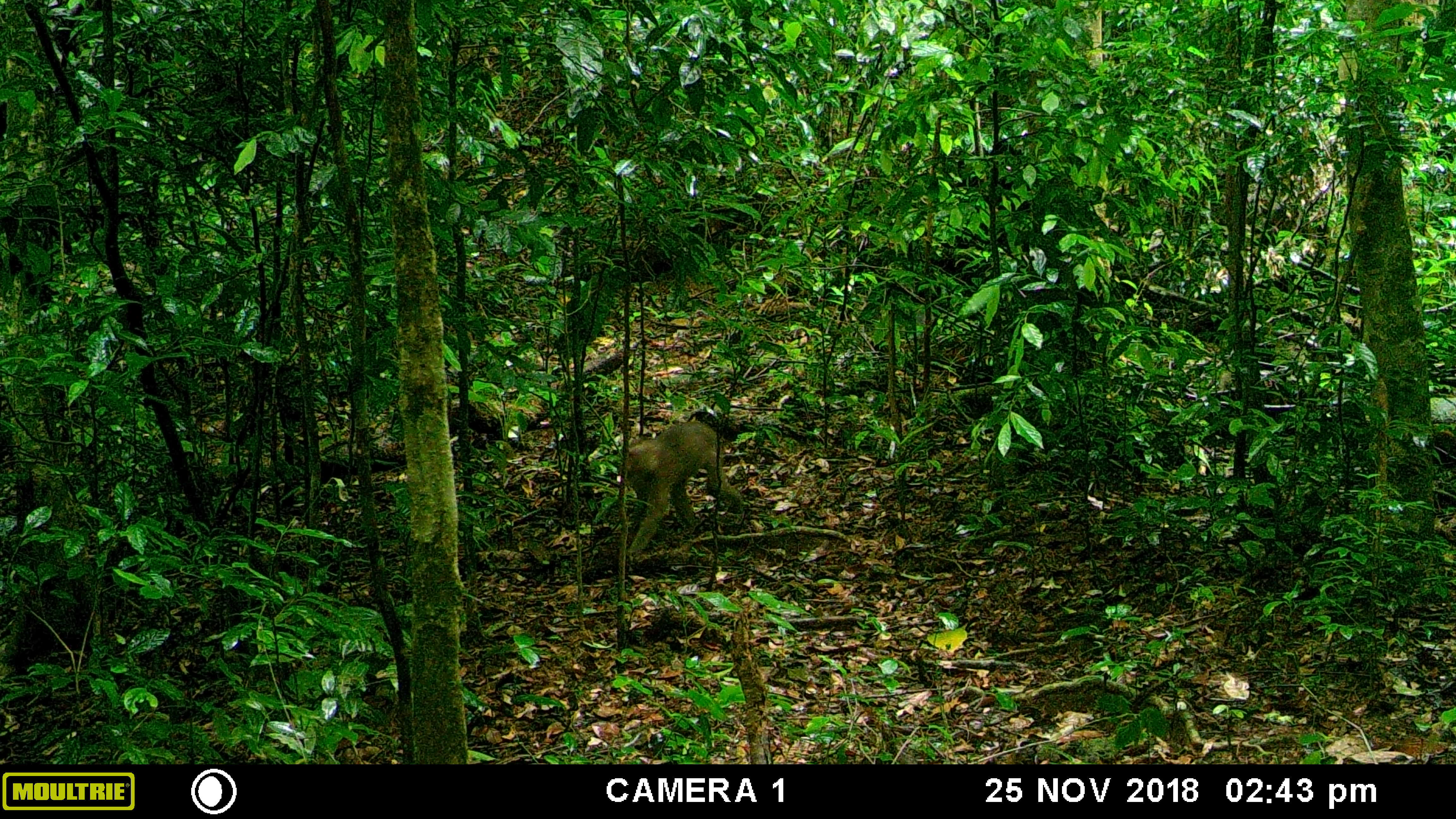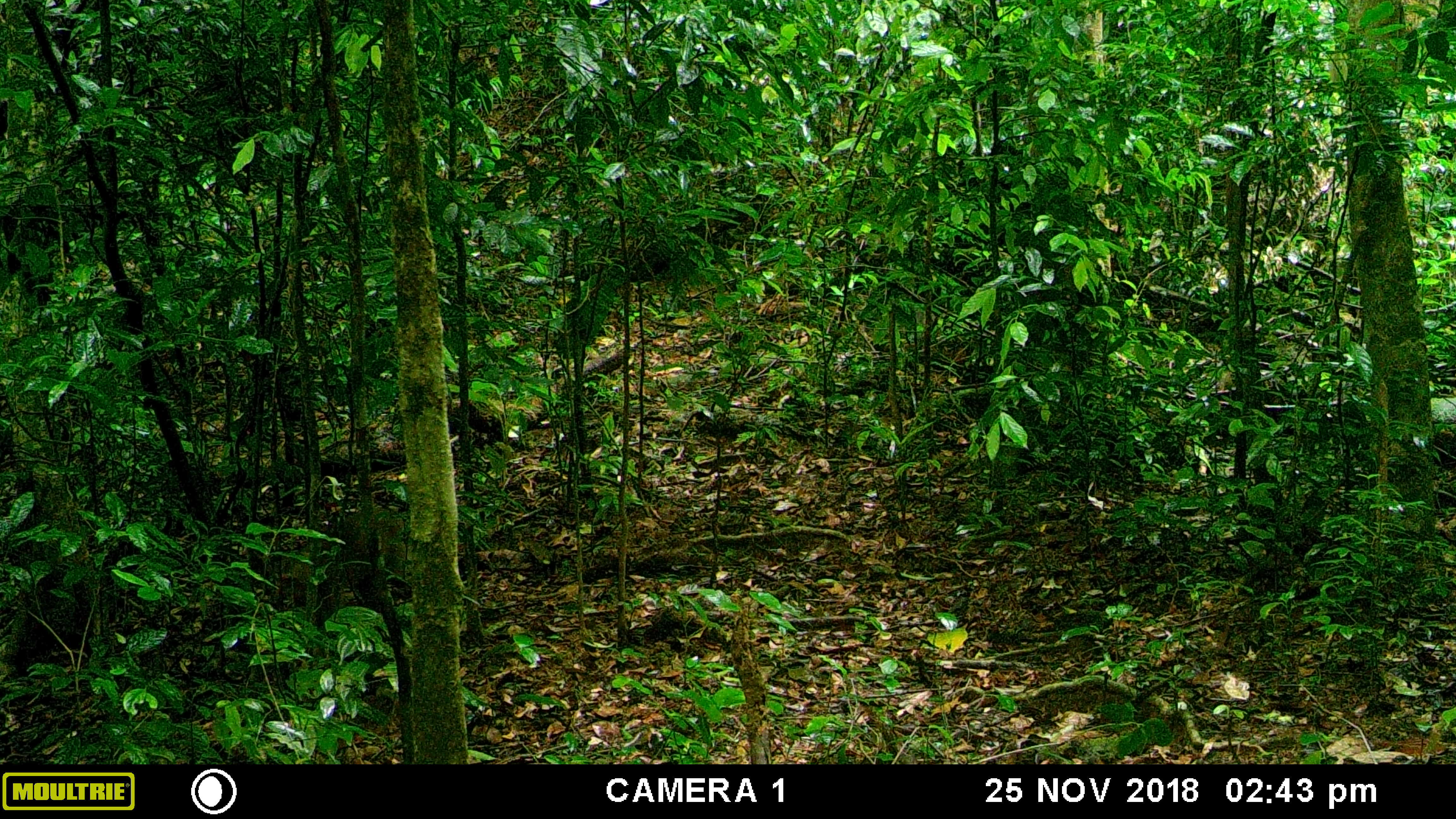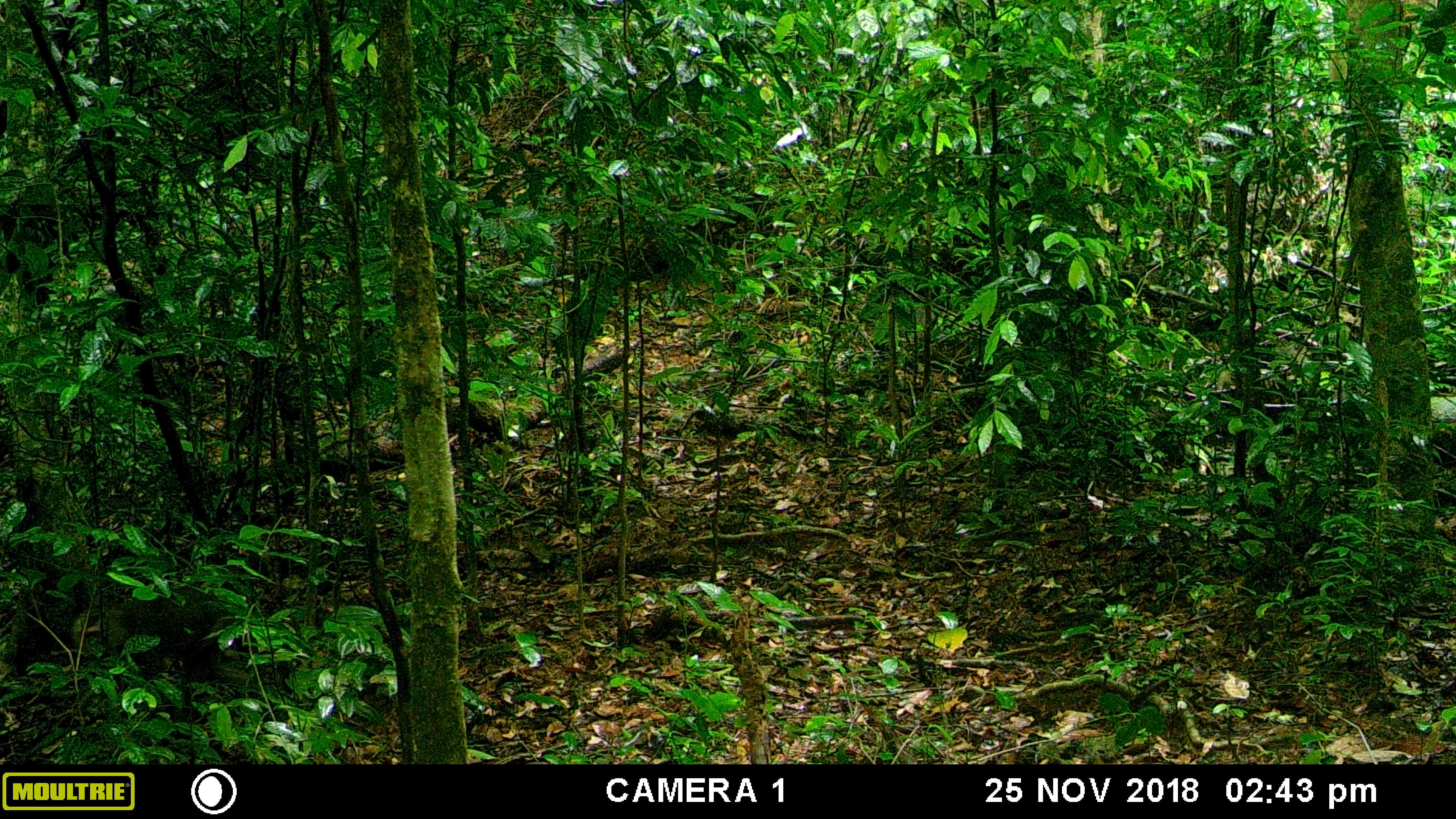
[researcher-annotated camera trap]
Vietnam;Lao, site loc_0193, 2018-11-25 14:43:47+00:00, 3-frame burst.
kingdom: Animalia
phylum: Chordata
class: Mammalia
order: Primates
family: Cercopithecidae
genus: Macaca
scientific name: Macaca nemestrina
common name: pig-tailed macaque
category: pig tailed macaque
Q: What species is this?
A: Pig tailed macaque (pig-tailed macaque) (Macaca nemestrina).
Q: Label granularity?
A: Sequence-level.